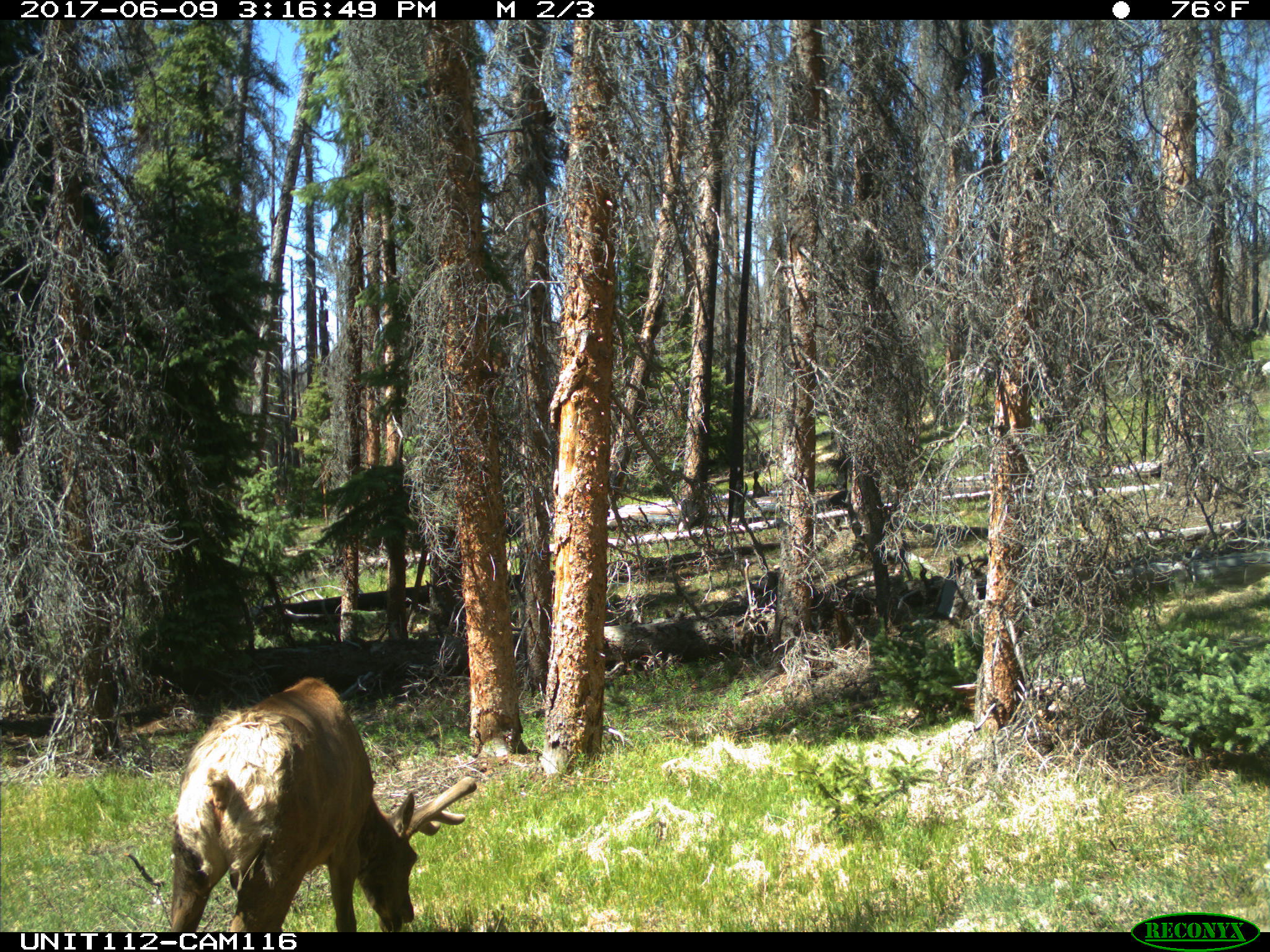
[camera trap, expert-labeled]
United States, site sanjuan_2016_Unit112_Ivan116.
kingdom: Animalia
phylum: Chordata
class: Mammalia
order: Artiodactyla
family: Cervidae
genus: Cervus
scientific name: Cervus elaphus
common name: red deer